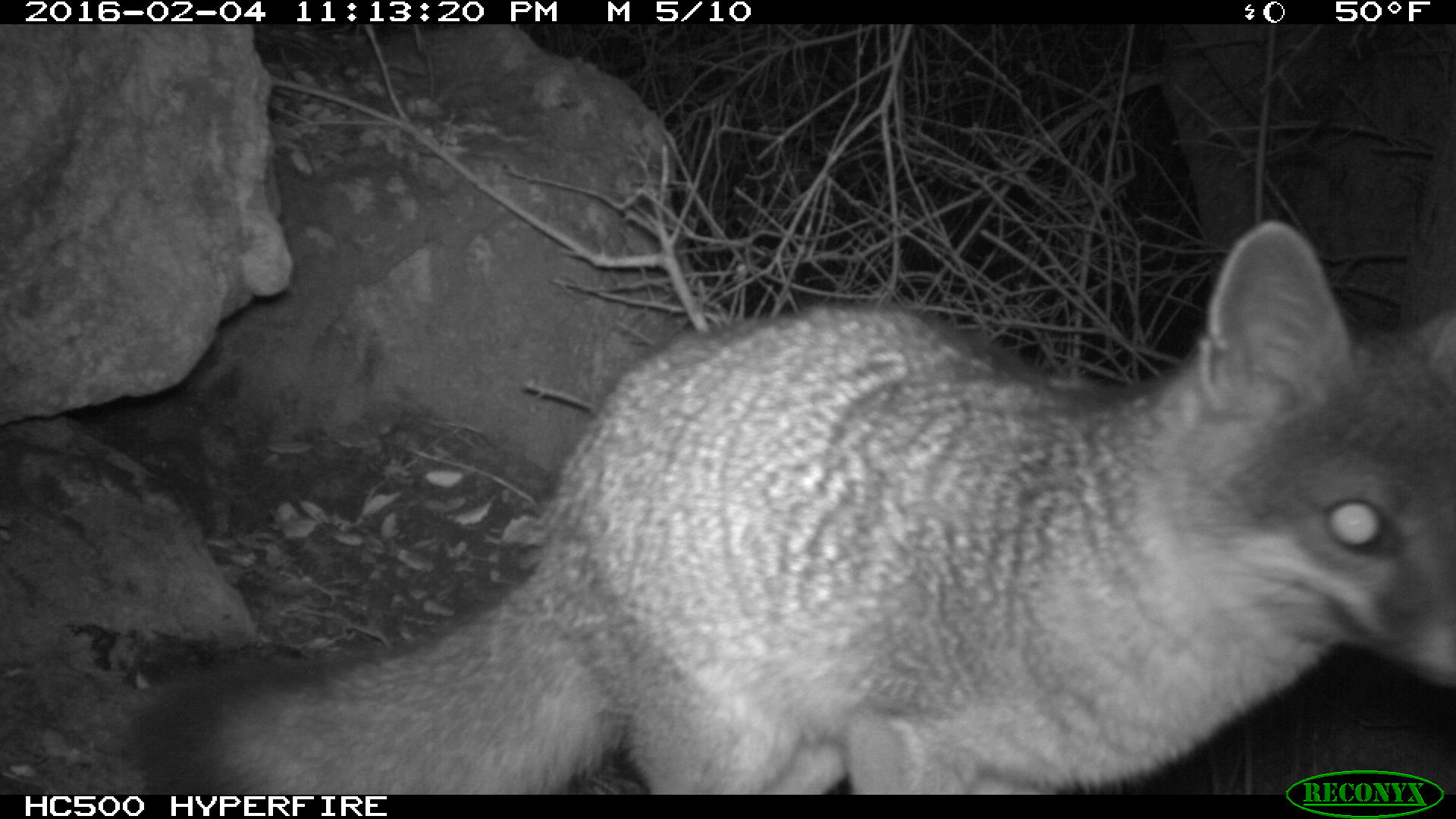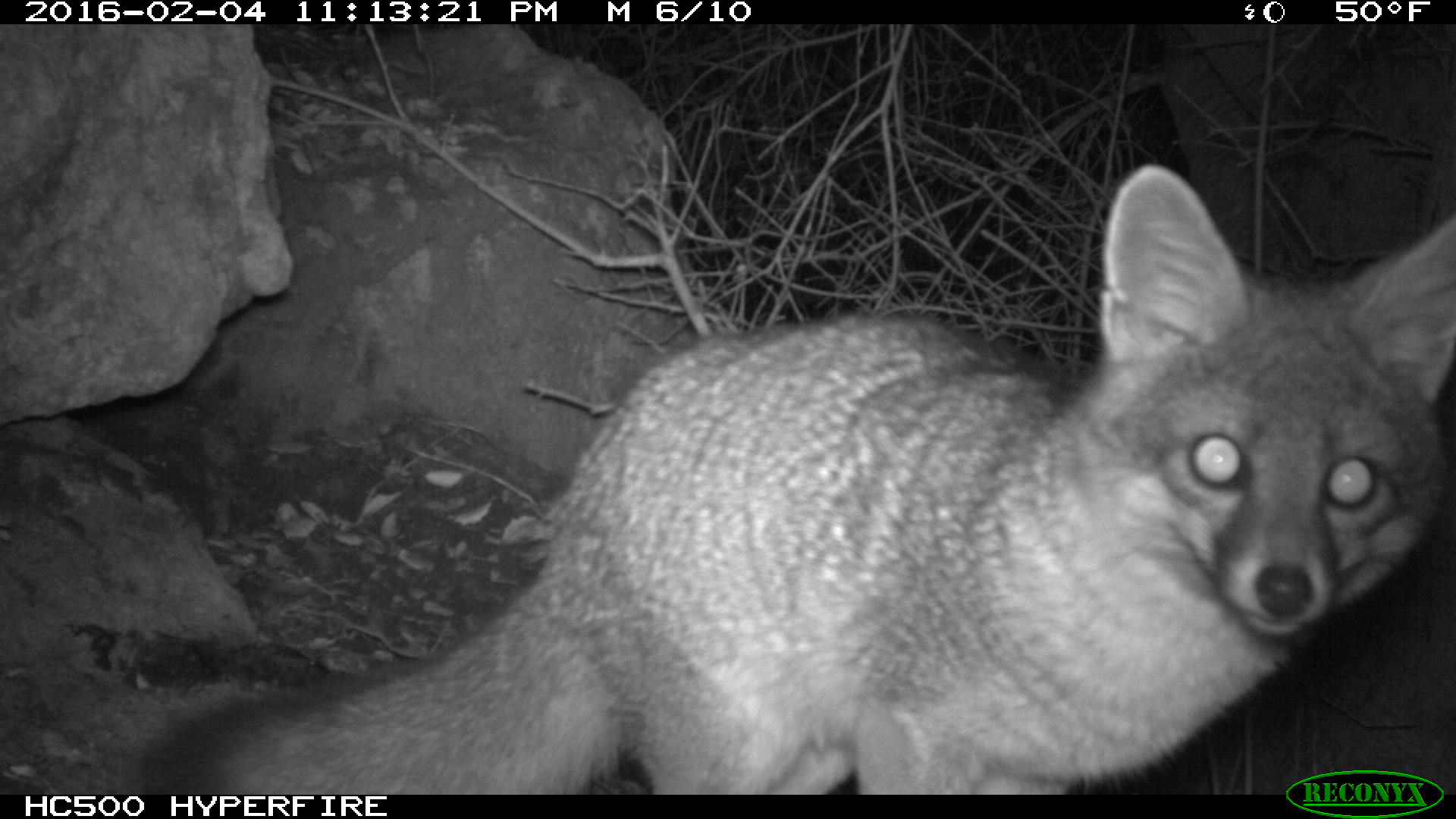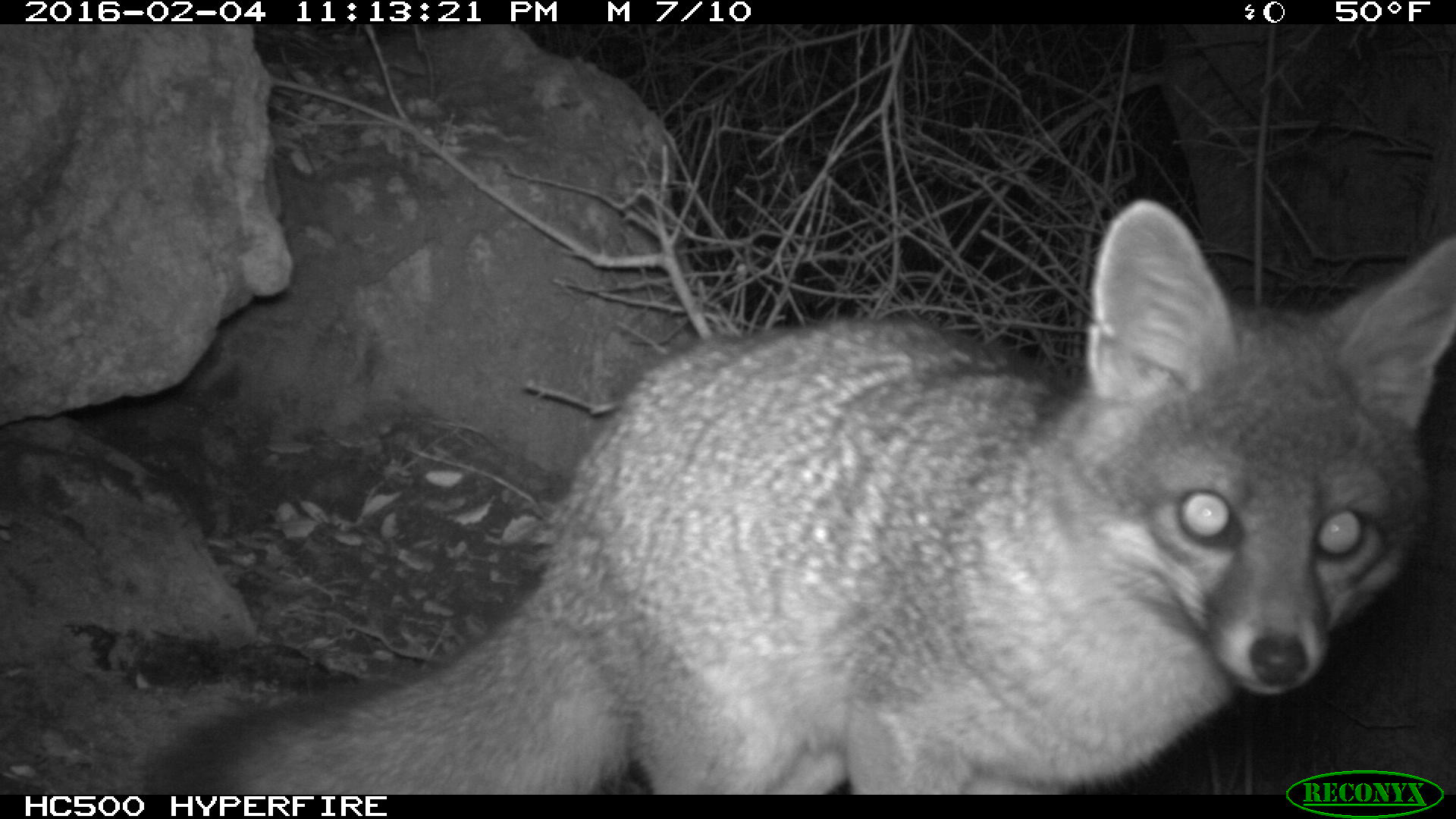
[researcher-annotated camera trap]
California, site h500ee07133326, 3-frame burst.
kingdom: Animalia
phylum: Chordata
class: Mammalia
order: Carnivora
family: Canidae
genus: Urocyon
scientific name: Urocyon littoralis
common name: island fox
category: fox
Fox (island fox) (Urocyon littoralis).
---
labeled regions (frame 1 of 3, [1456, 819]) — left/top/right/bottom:
fox: 130/216/1455/795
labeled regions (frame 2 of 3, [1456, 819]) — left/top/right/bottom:
fox: 131/165/1455/794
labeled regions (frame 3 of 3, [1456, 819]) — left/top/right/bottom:
fox: 161/196/1455/795